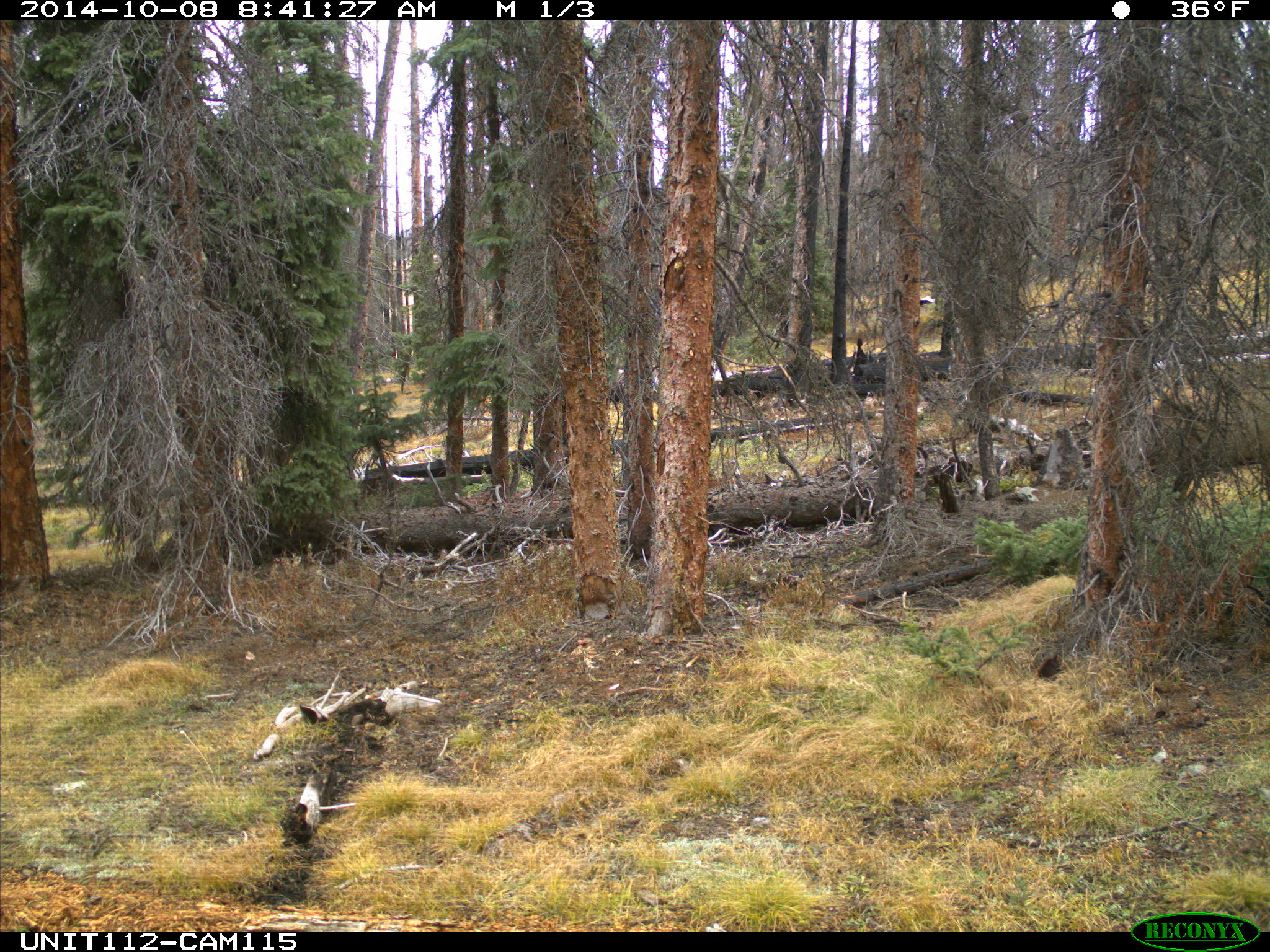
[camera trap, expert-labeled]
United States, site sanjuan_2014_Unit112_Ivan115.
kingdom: Animalia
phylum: Chordata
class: Mammalia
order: Artiodactyla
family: Cervidae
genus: Cervus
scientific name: Cervus elaphus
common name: red deer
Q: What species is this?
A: Cervus elaphus (red deer).